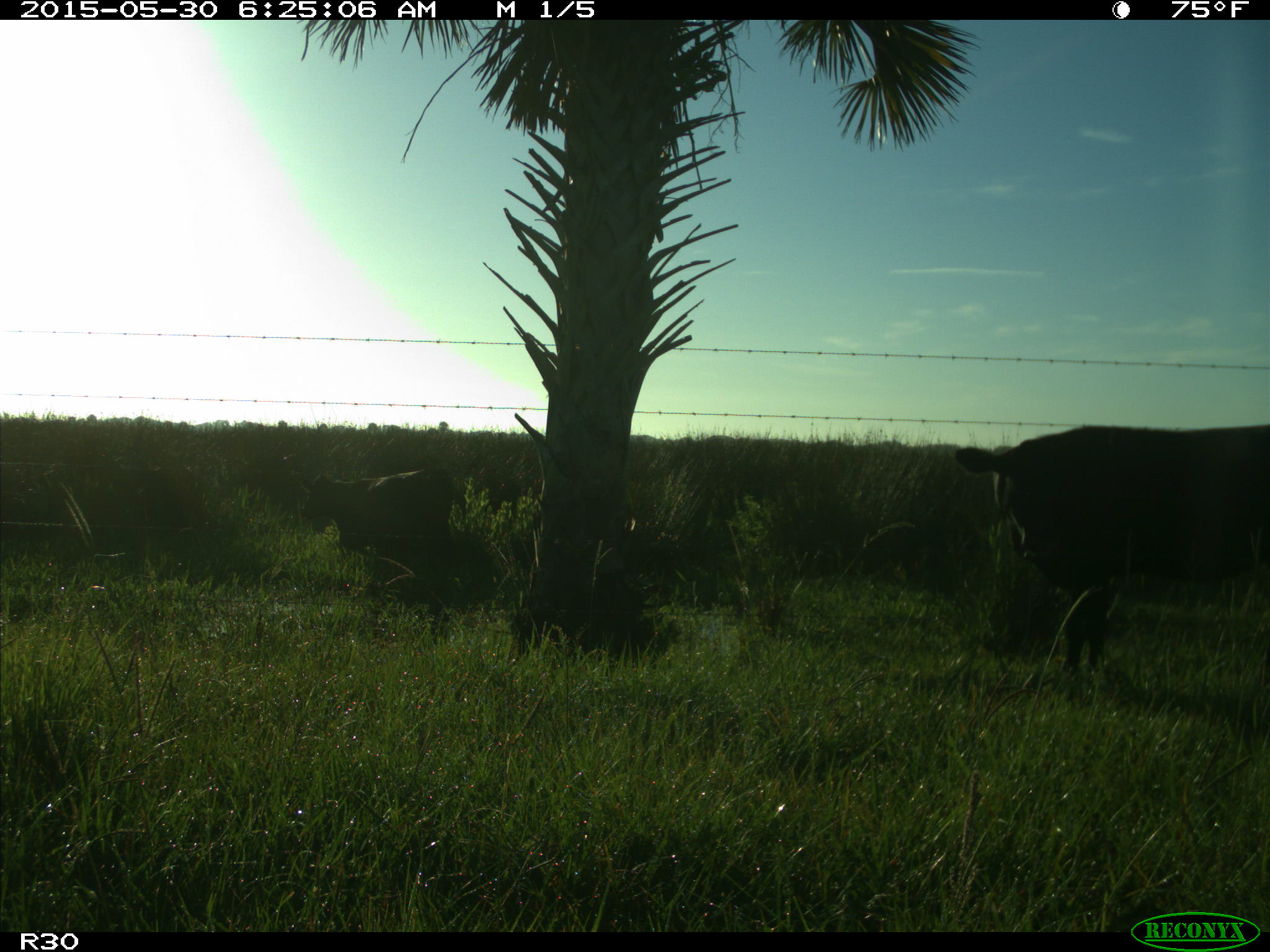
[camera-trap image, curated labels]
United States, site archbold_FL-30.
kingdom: Animalia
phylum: Chordata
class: Mammalia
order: Artiodactyla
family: Bovidae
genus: Bos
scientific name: Bos taurus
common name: domestic cow